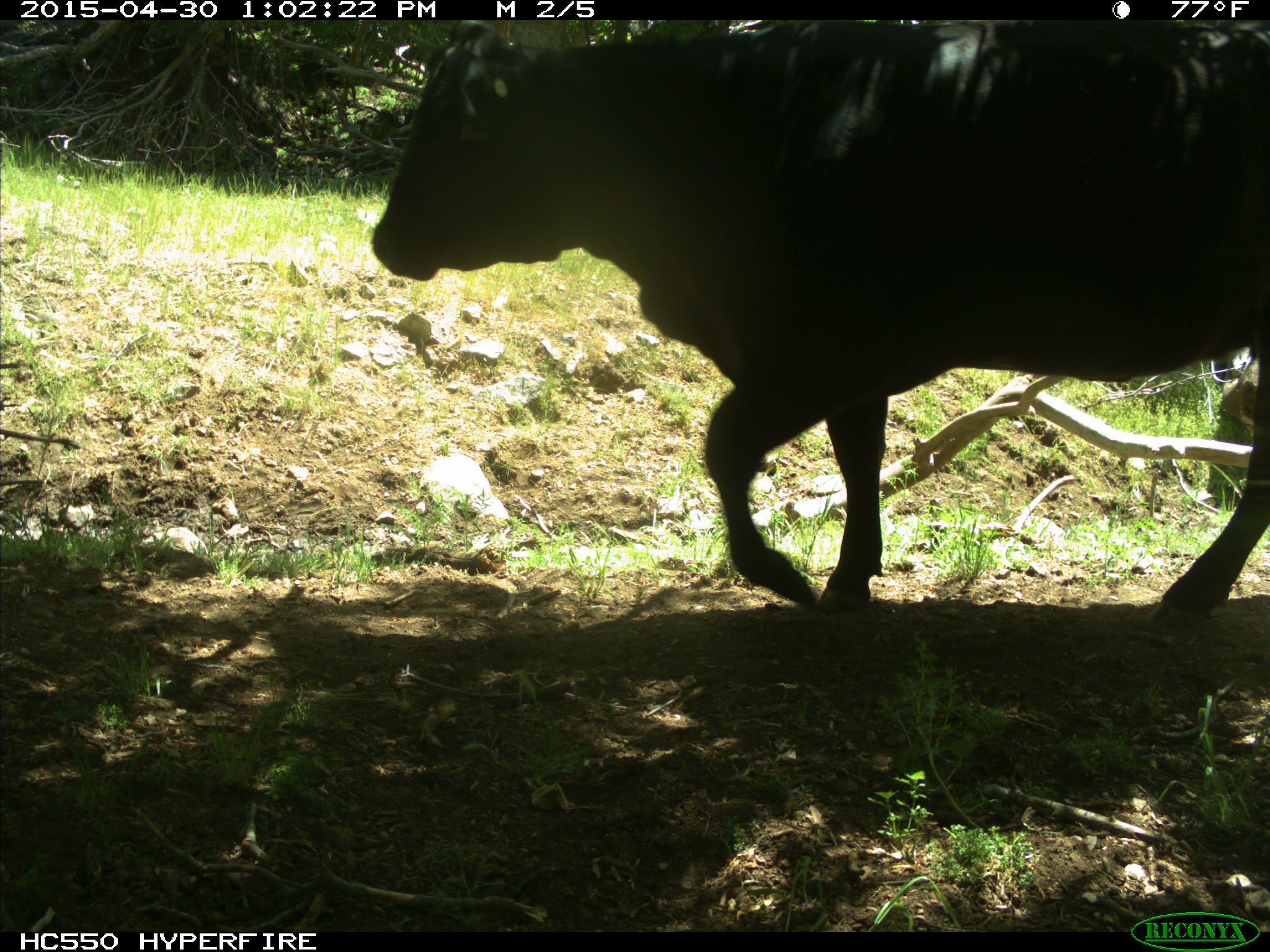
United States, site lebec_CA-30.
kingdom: Animalia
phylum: Chordata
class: Mammalia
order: Artiodactyla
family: Bovidae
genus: Bos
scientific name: Bos taurus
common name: domestic cow